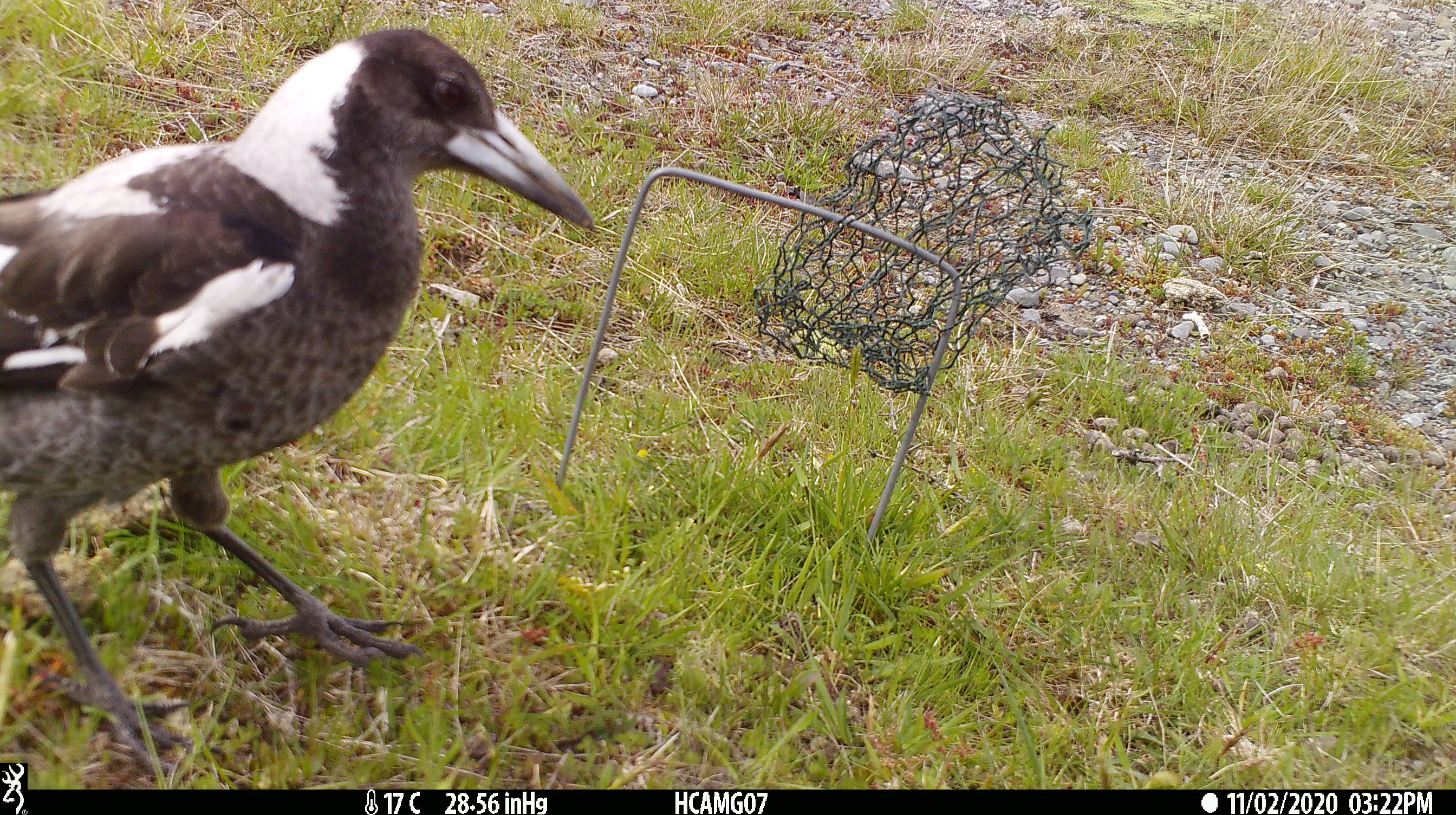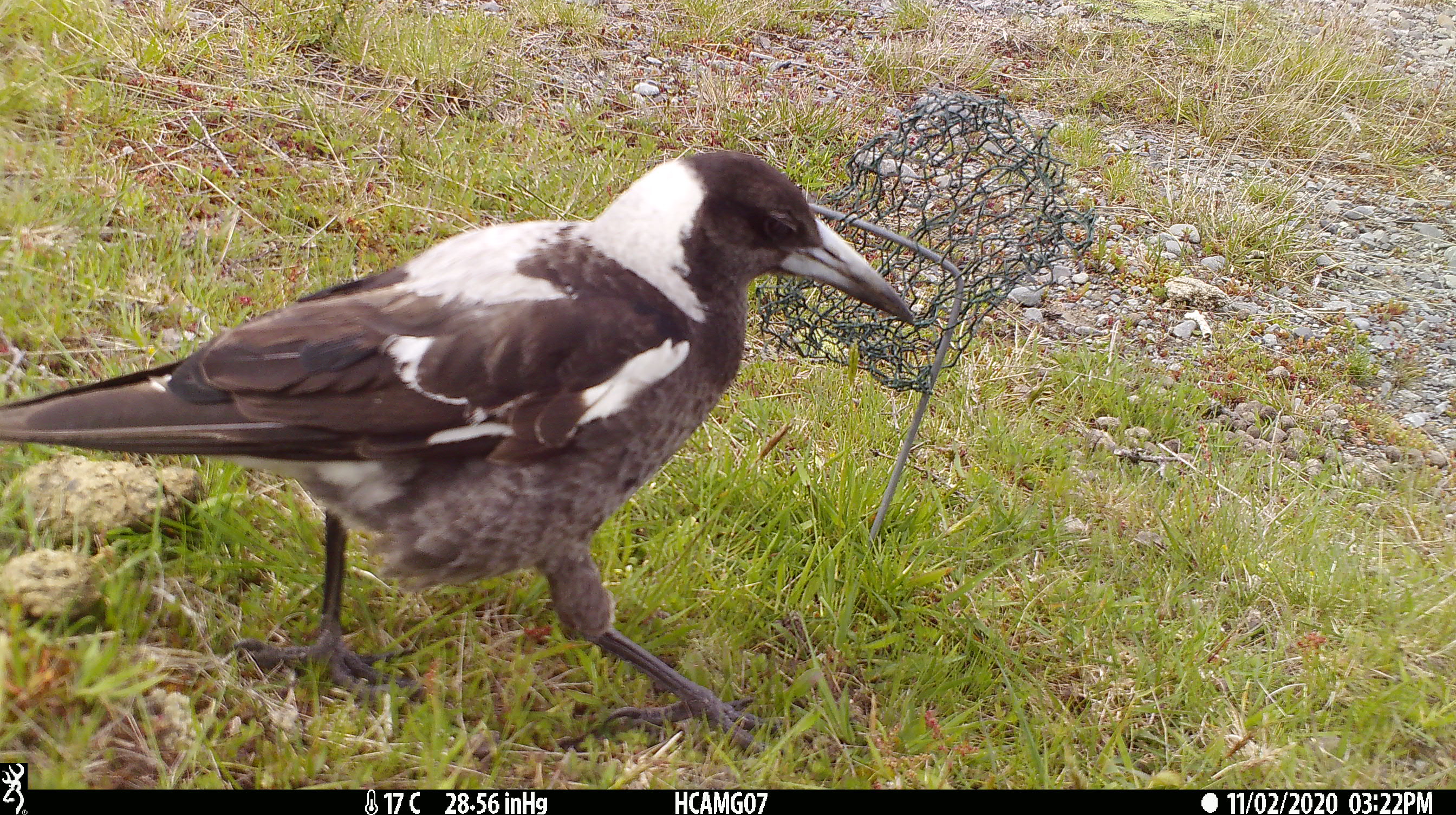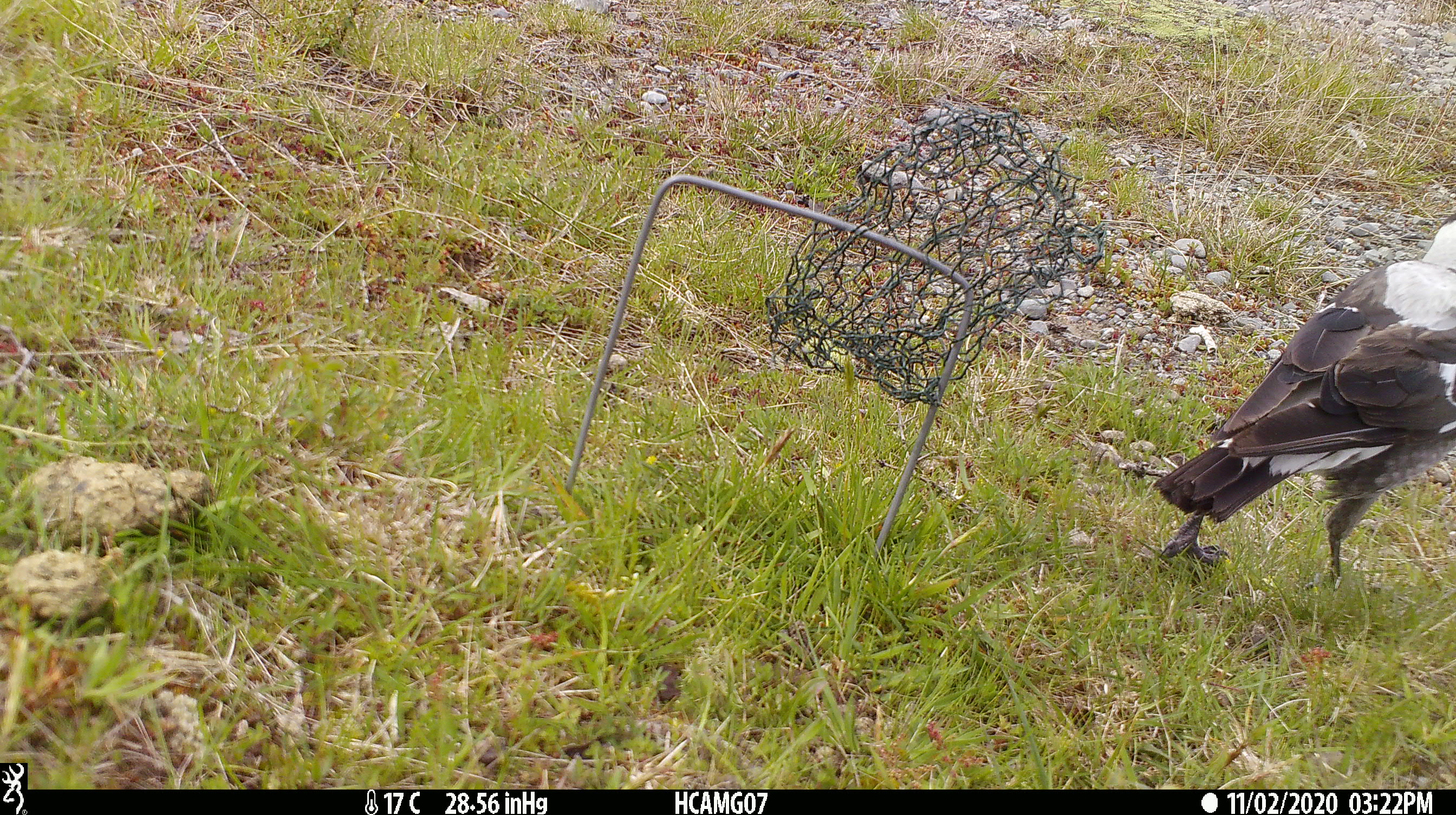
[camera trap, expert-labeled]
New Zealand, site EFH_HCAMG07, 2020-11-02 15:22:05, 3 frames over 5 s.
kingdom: Animalia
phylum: Chordata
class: Aves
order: Passeriformes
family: Artamidae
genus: Gymnorhina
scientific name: Gymnorhina tibicen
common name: australian magpie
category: magpie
Magpie (australian magpie) (Gymnorhina tibicen).